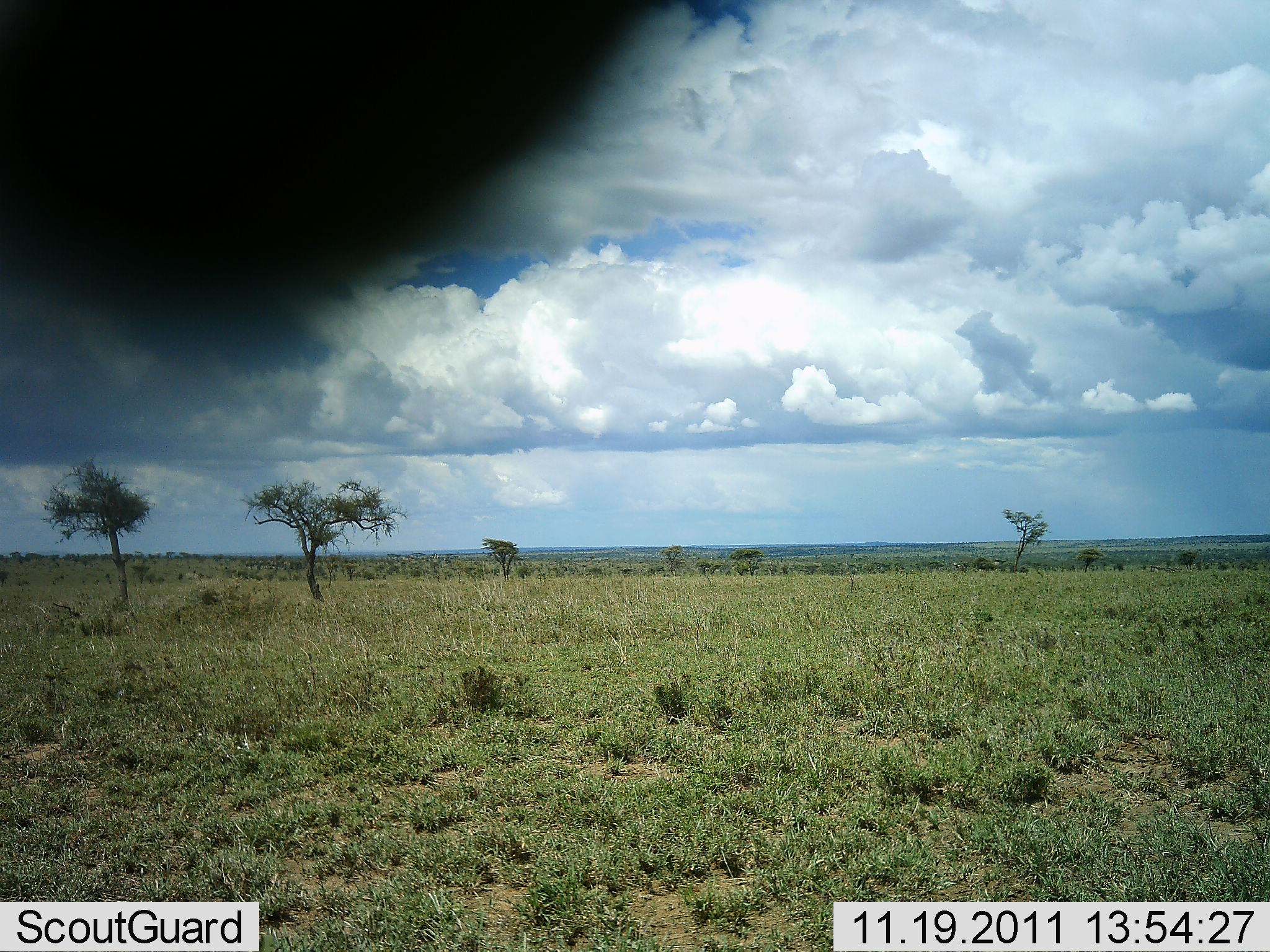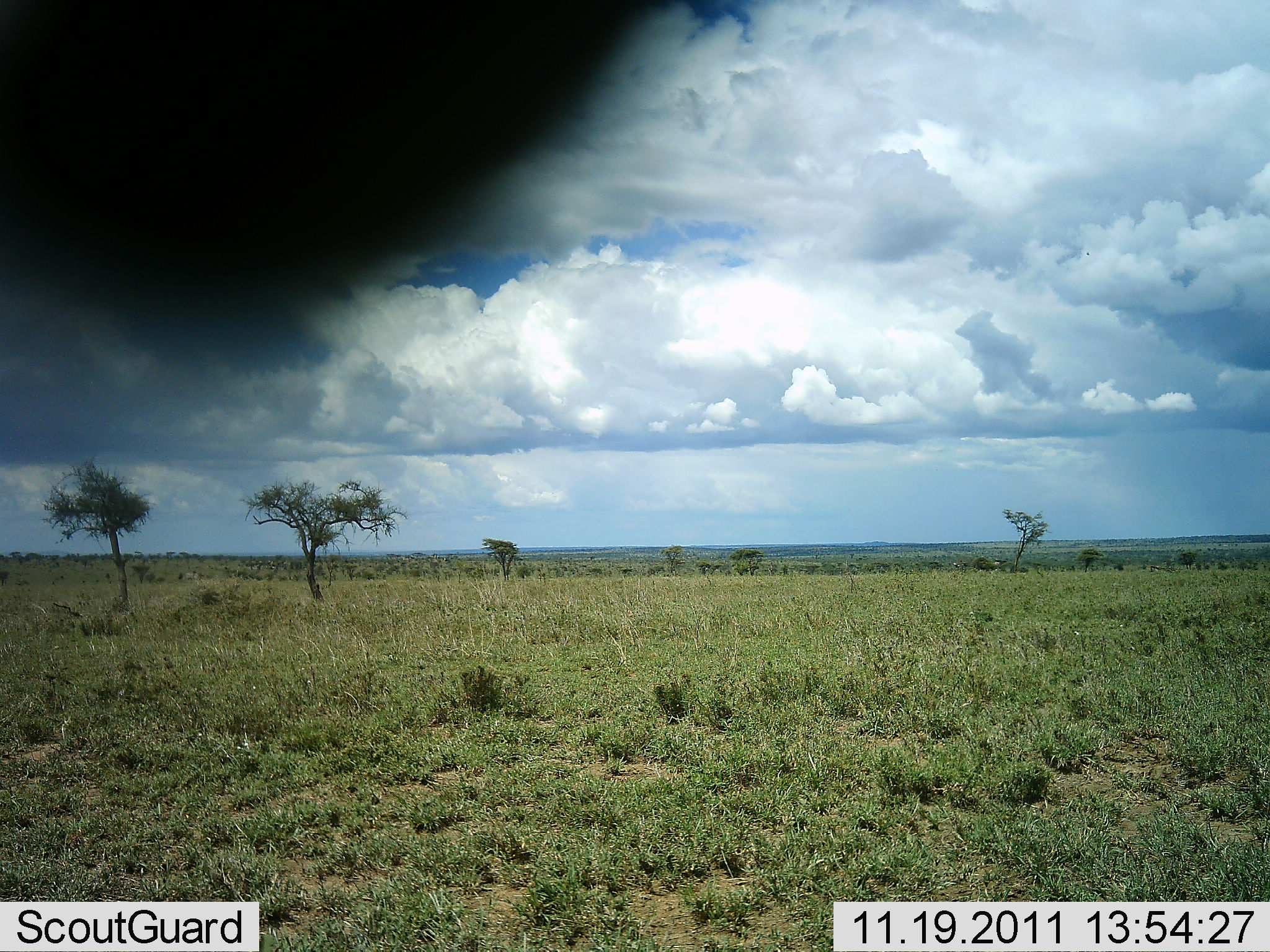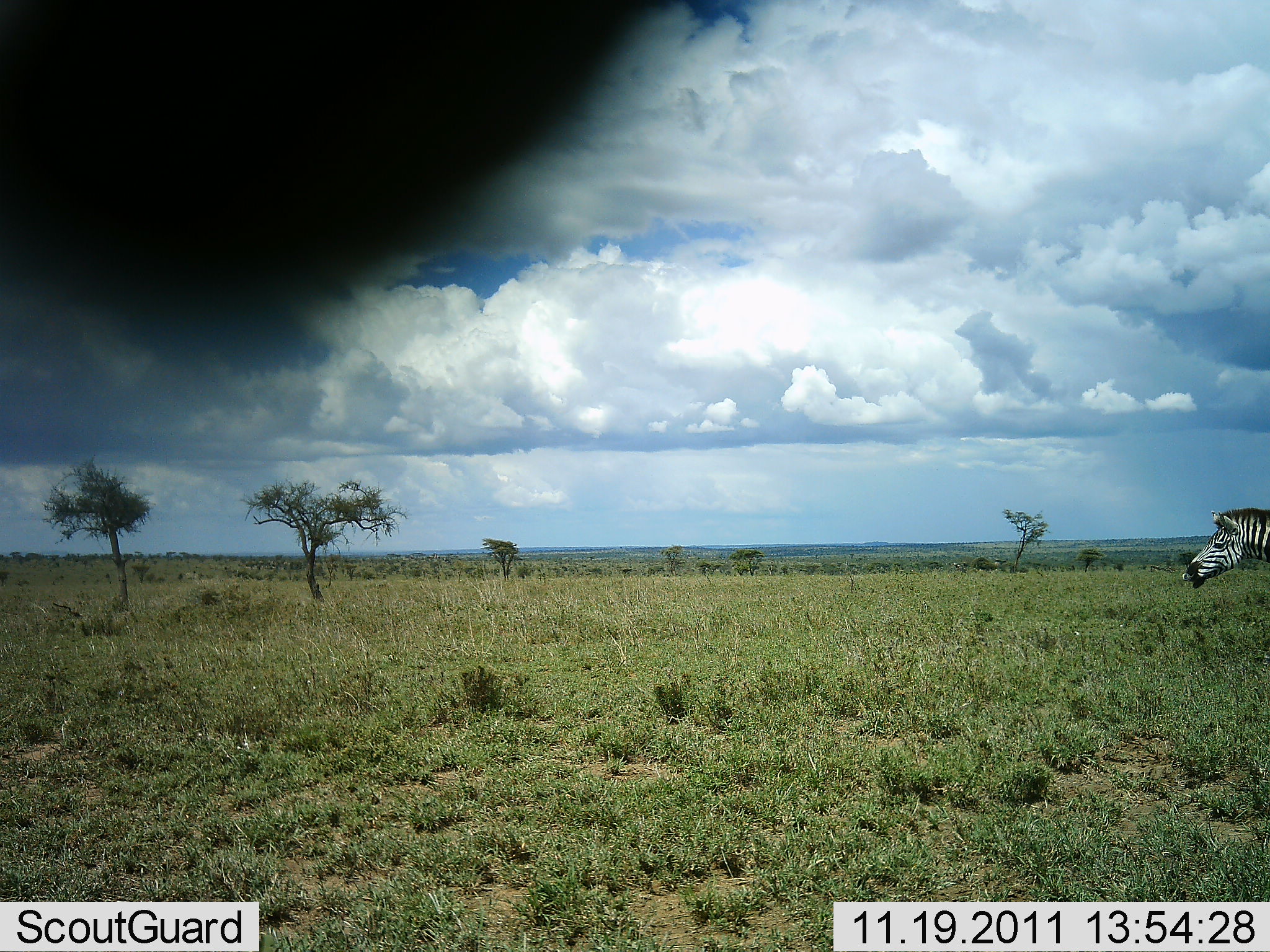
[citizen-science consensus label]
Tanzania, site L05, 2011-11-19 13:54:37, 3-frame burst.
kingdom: Animalia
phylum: Chordata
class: Mammalia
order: Perissodactyla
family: Equidae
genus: Equus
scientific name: Equus quagga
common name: plains zebra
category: zebra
Zebra (plains zebra) (Equus quagga), count 1. Behavior (volunteer vote fractions): standing 7%, resting 0%, moving 93%, interacting 0%. Young present (vote fraction): 0%. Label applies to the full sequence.